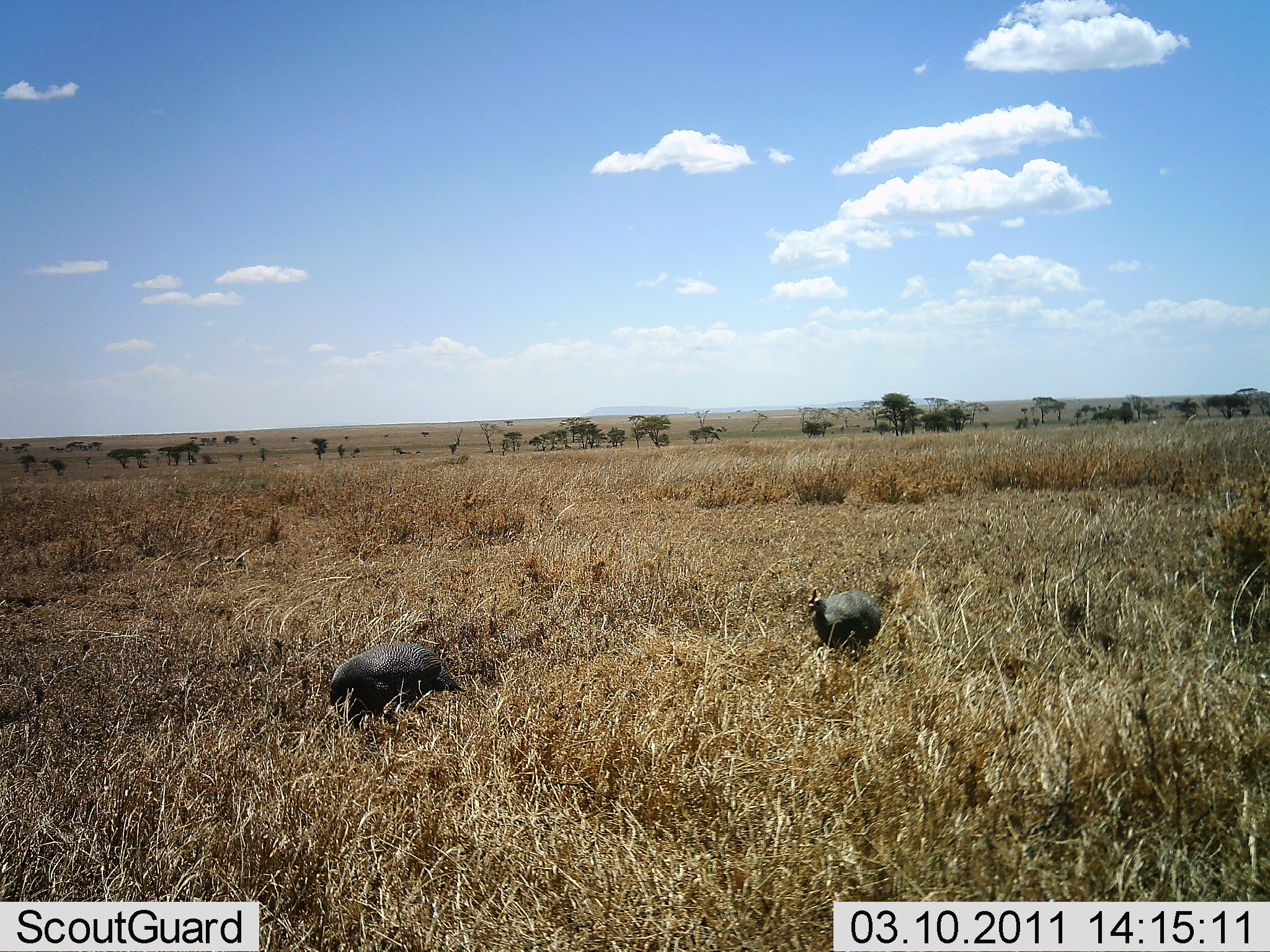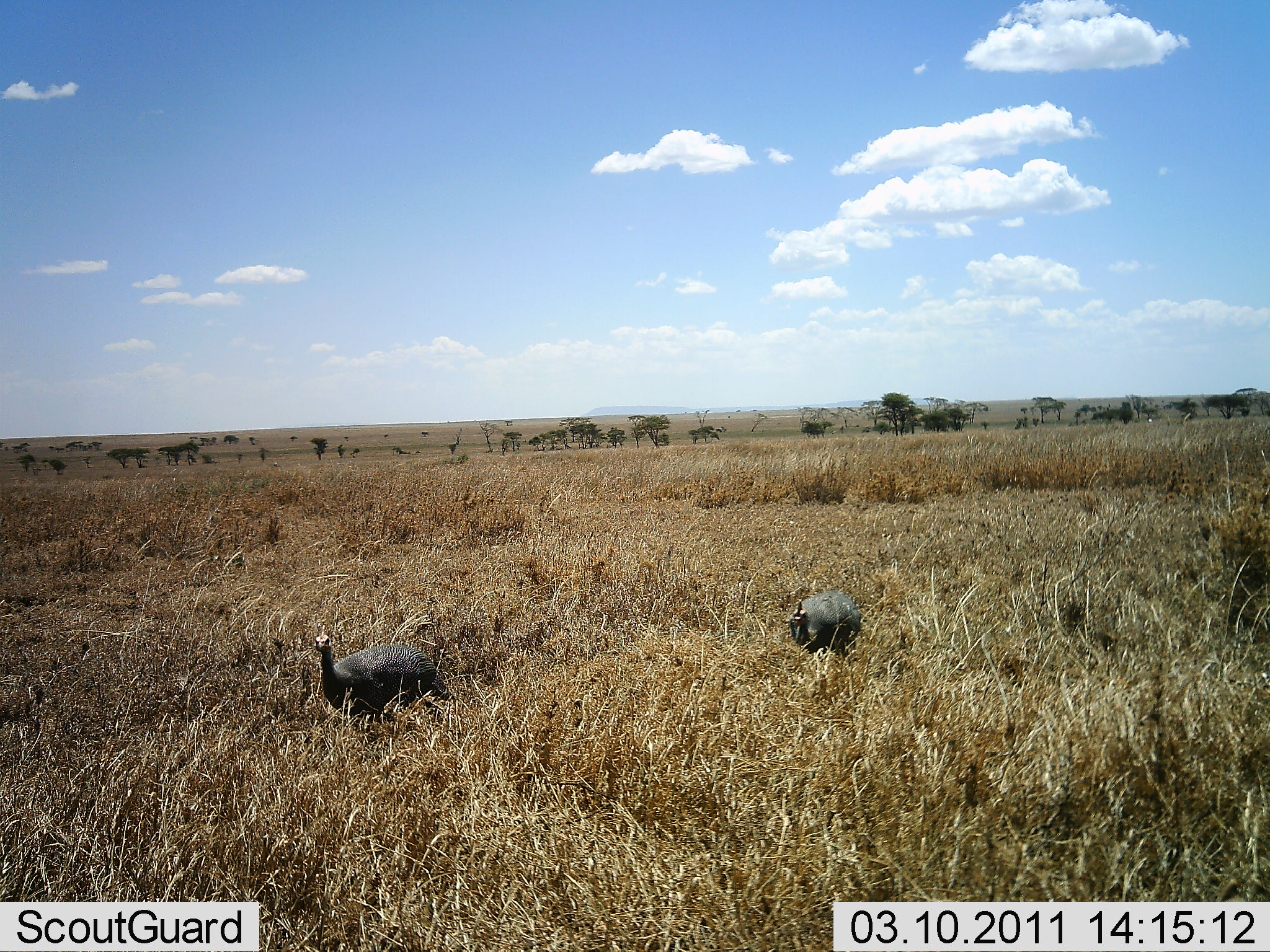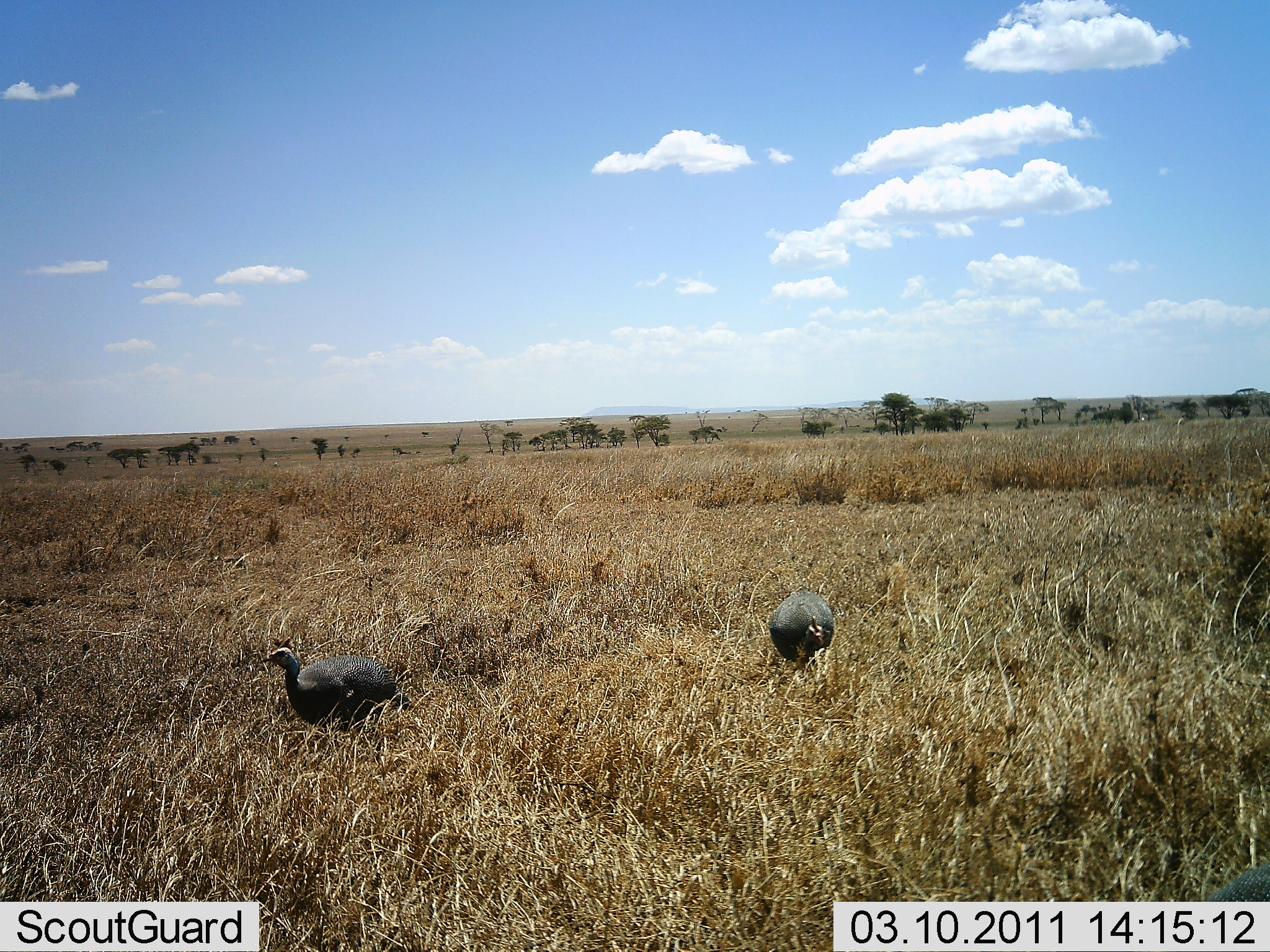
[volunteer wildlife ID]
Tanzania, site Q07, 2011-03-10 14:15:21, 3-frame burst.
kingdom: Animalia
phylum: Chordata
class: Aves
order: Galliformes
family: Numididae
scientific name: Numididae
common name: guinea fowl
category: guineafowl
Guineafowl (guinea fowl) (Numididae), count 2. Behavior (volunteer vote fractions): standing 0%, resting 0%, moving 85%, interacting 0%. Young present (vote fraction): 0%. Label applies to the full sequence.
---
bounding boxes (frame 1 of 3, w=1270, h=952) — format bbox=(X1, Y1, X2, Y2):
animal: bbox=(327, 638, 467, 732); bbox=(802, 584, 882, 658)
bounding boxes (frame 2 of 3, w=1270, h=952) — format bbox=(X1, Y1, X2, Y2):
animal: bbox=(312, 622, 450, 724); bbox=(788, 588, 865, 665)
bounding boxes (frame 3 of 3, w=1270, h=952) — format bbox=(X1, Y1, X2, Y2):
animal: bbox=(254, 633, 419, 741); bbox=(767, 590, 836, 673); bbox=(1204, 861, 1269, 902)